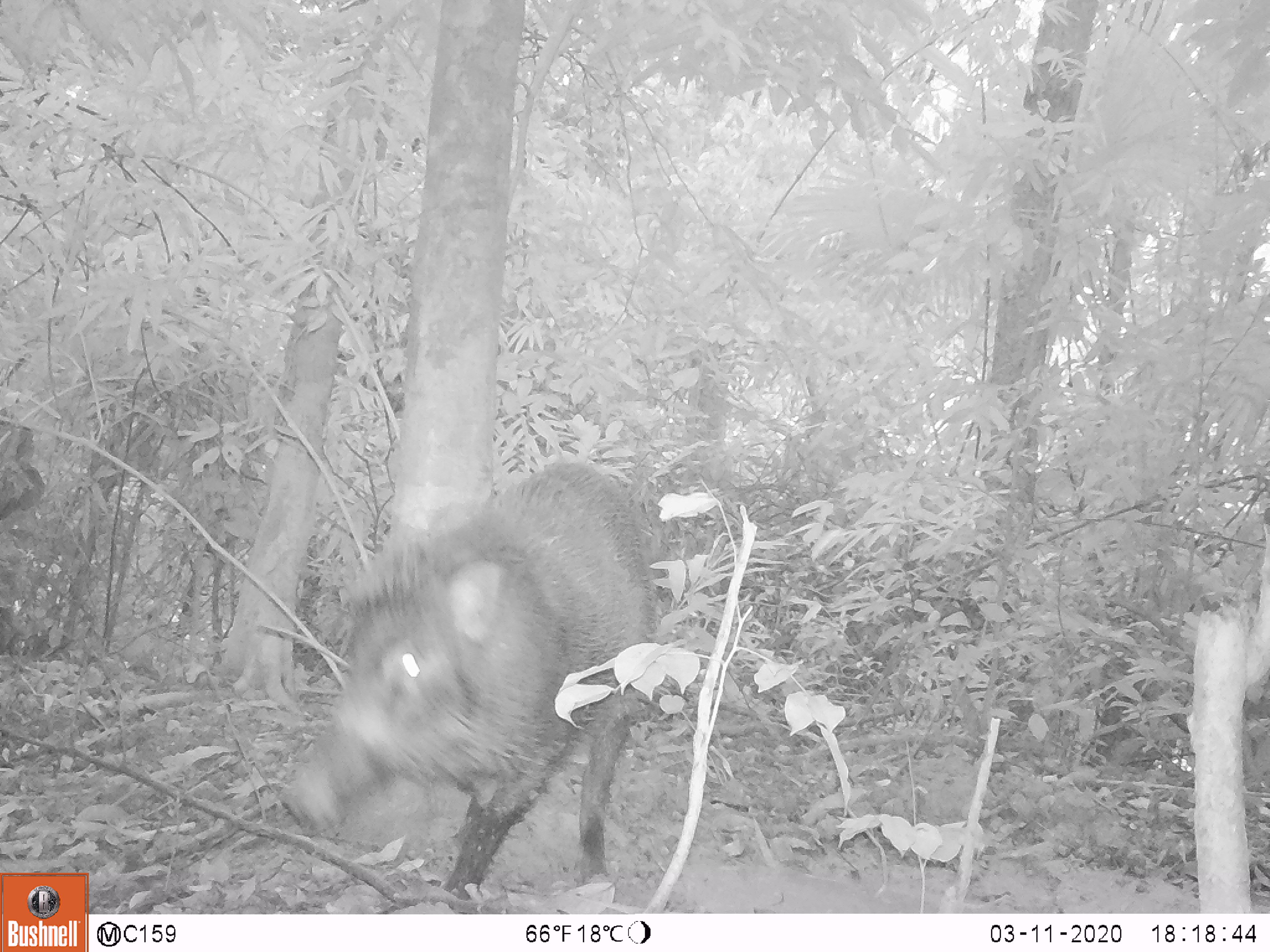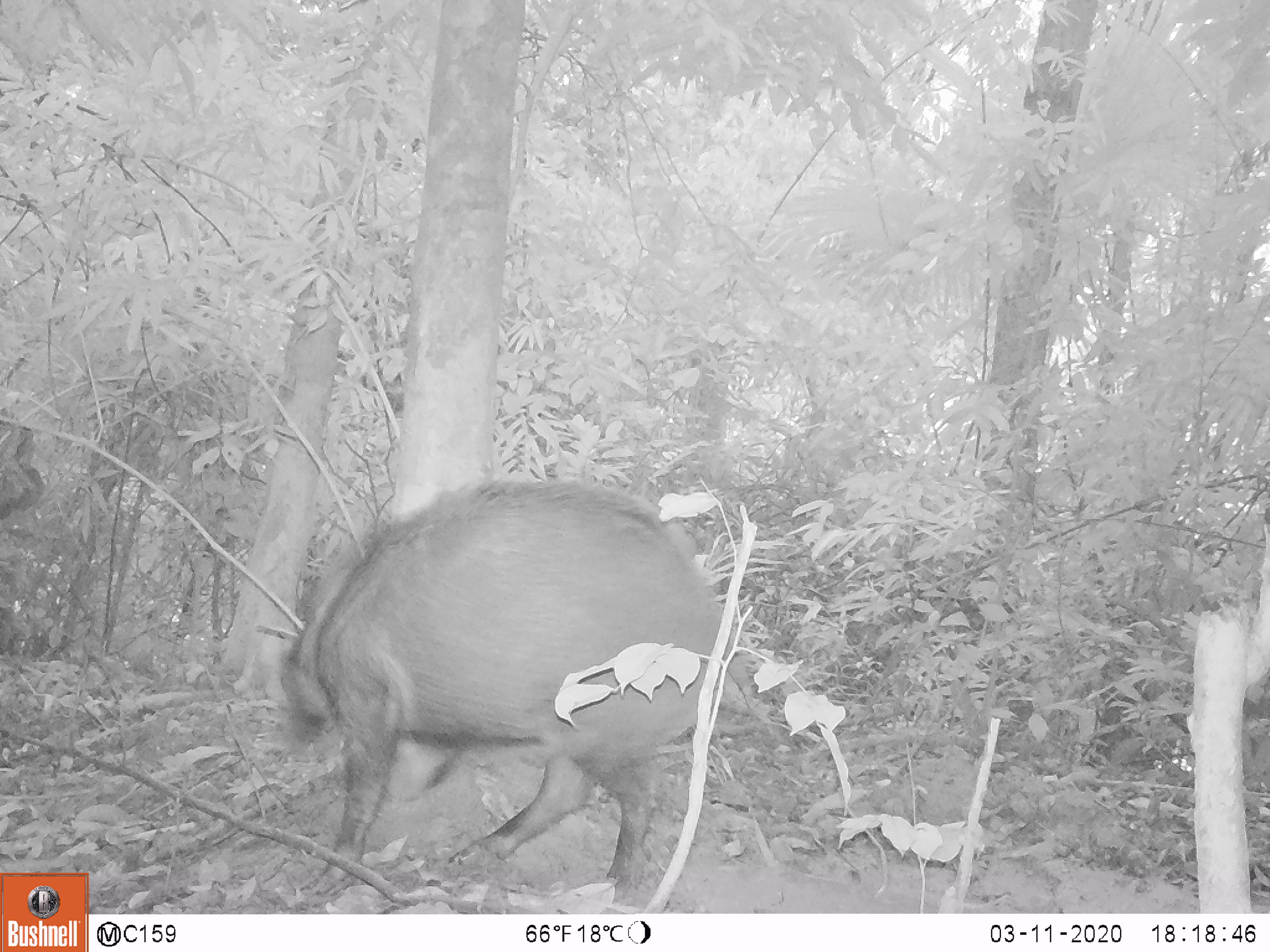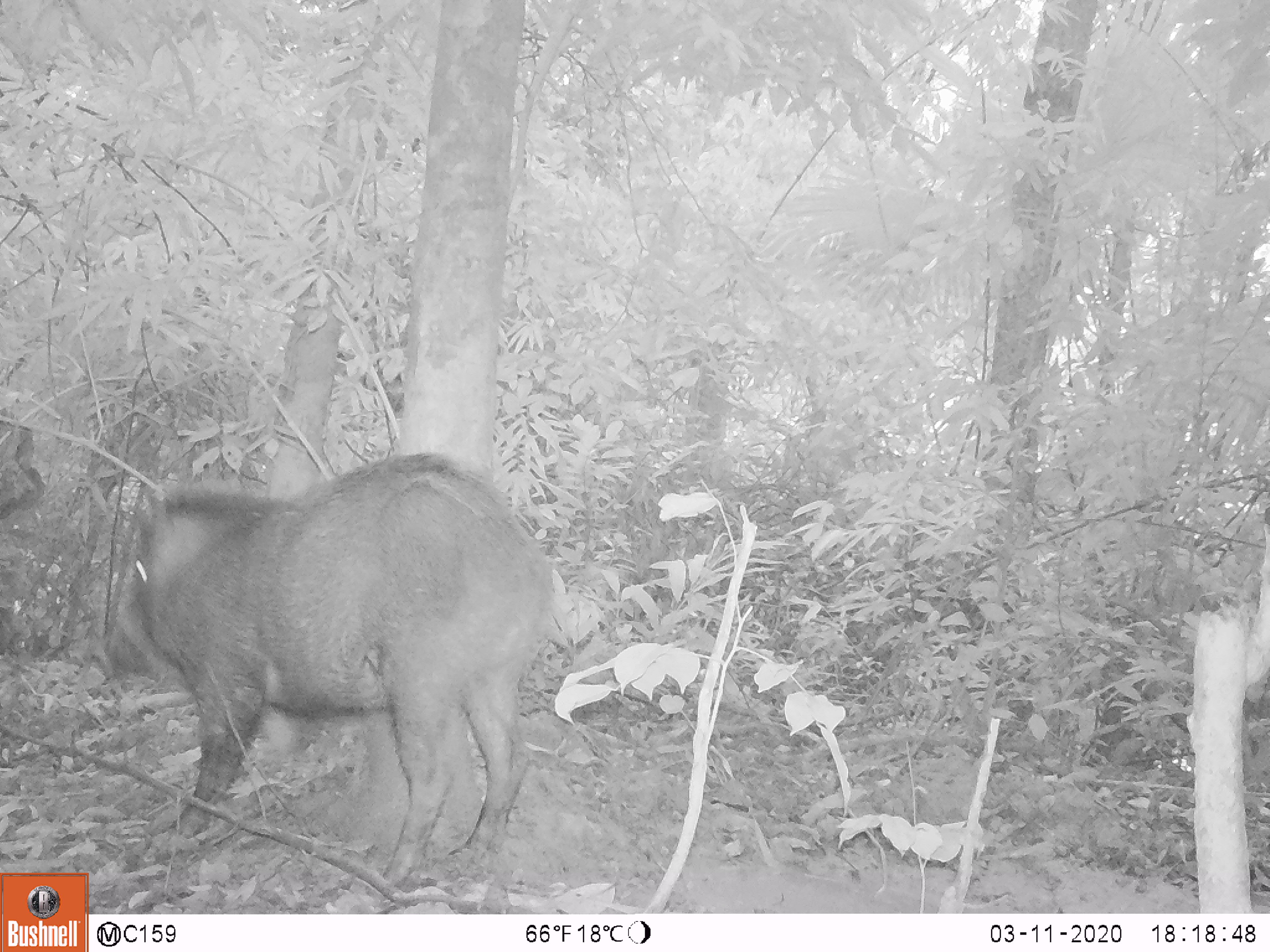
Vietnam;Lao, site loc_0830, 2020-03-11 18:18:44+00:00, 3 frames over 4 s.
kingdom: Animalia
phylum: Chordata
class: Mammalia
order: Artiodactyla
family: Suidae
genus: Sus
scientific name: Sus scrofa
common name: eurasian wild pig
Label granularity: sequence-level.